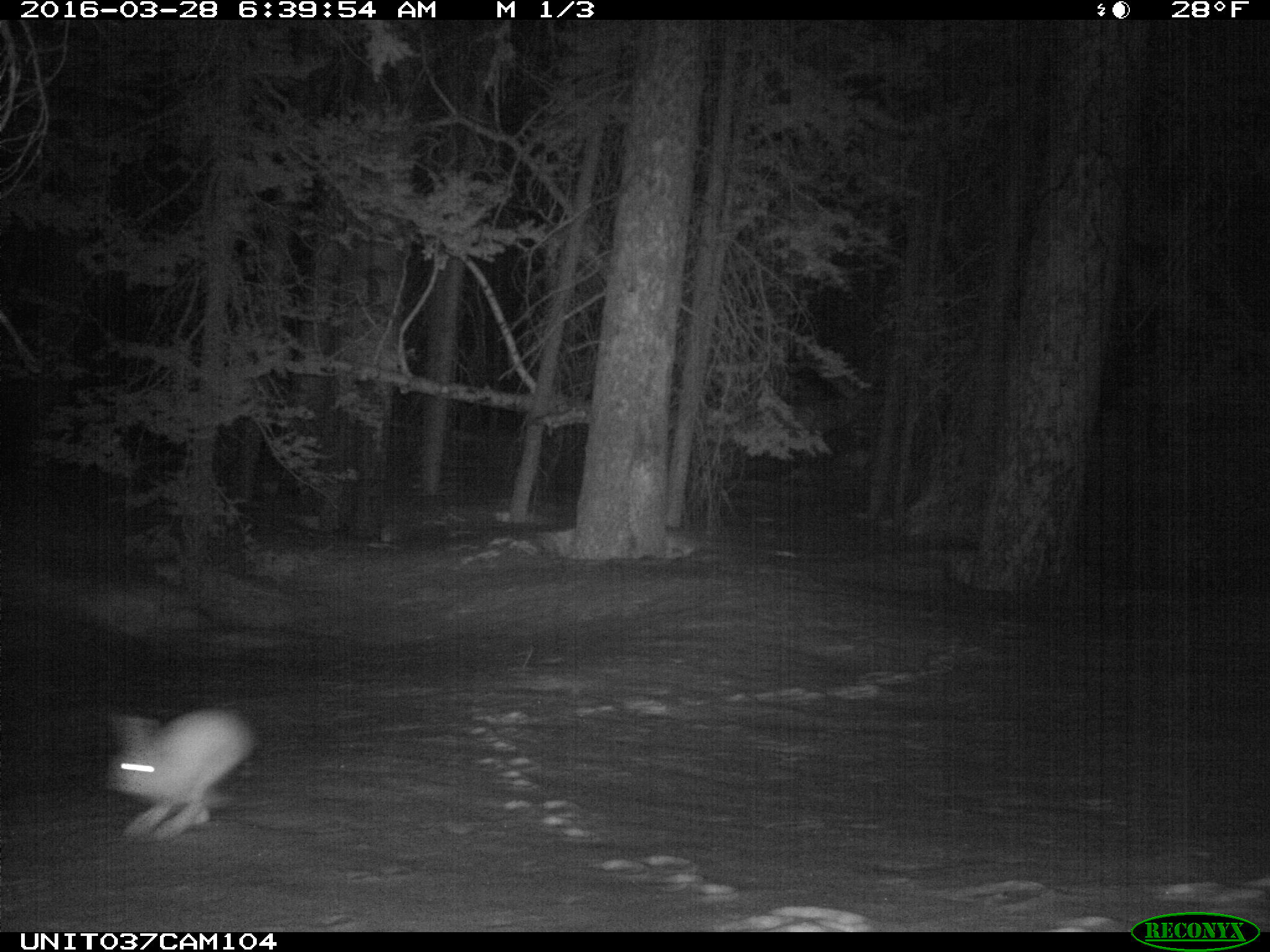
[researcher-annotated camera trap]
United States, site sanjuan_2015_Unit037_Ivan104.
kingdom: Animalia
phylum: Chordata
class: Mammalia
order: Lagomorpha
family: Leporidae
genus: Lepus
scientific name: Lepus americanus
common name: snowshoe hare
Lepus americanus (snowshoe hare).